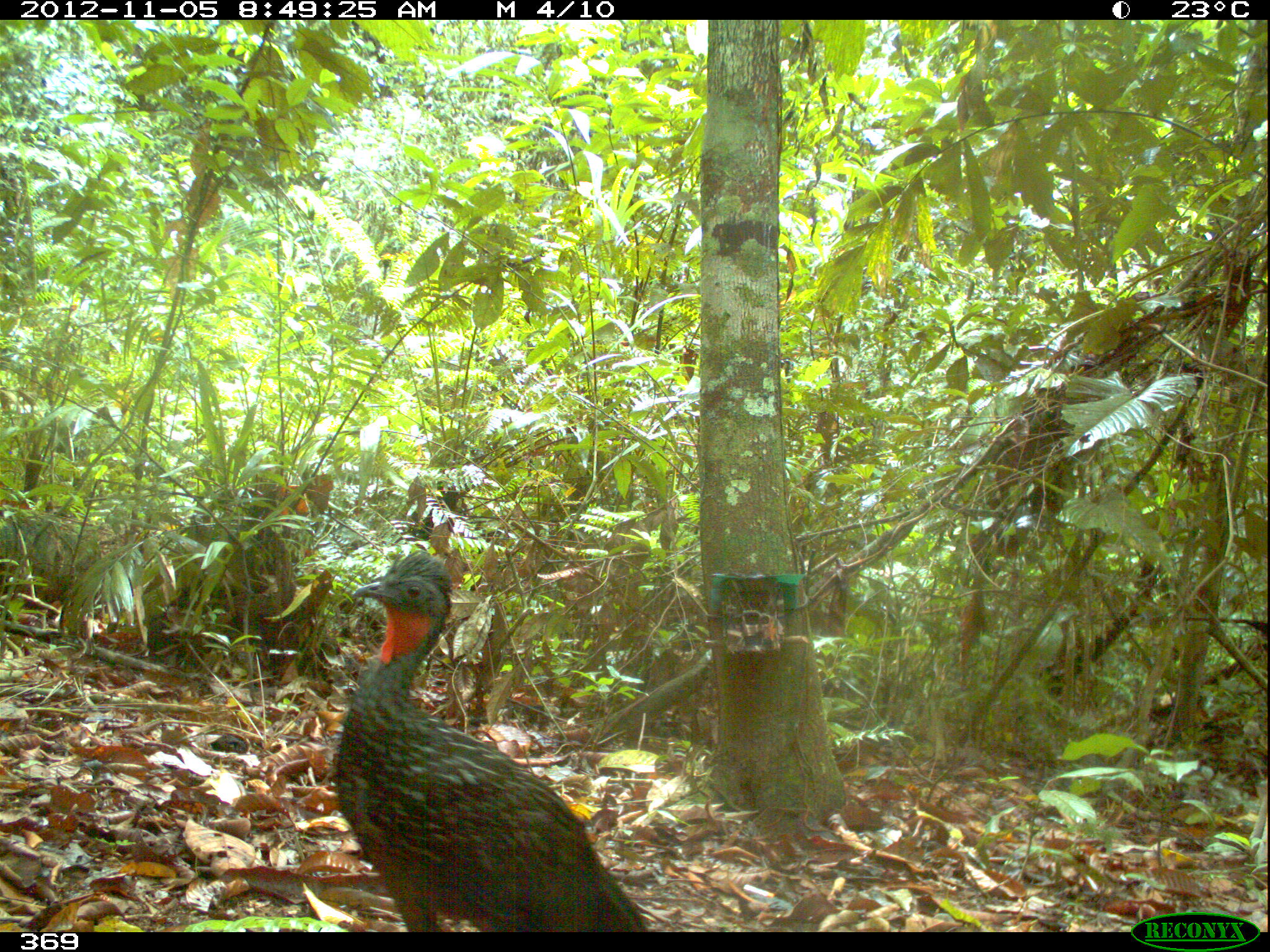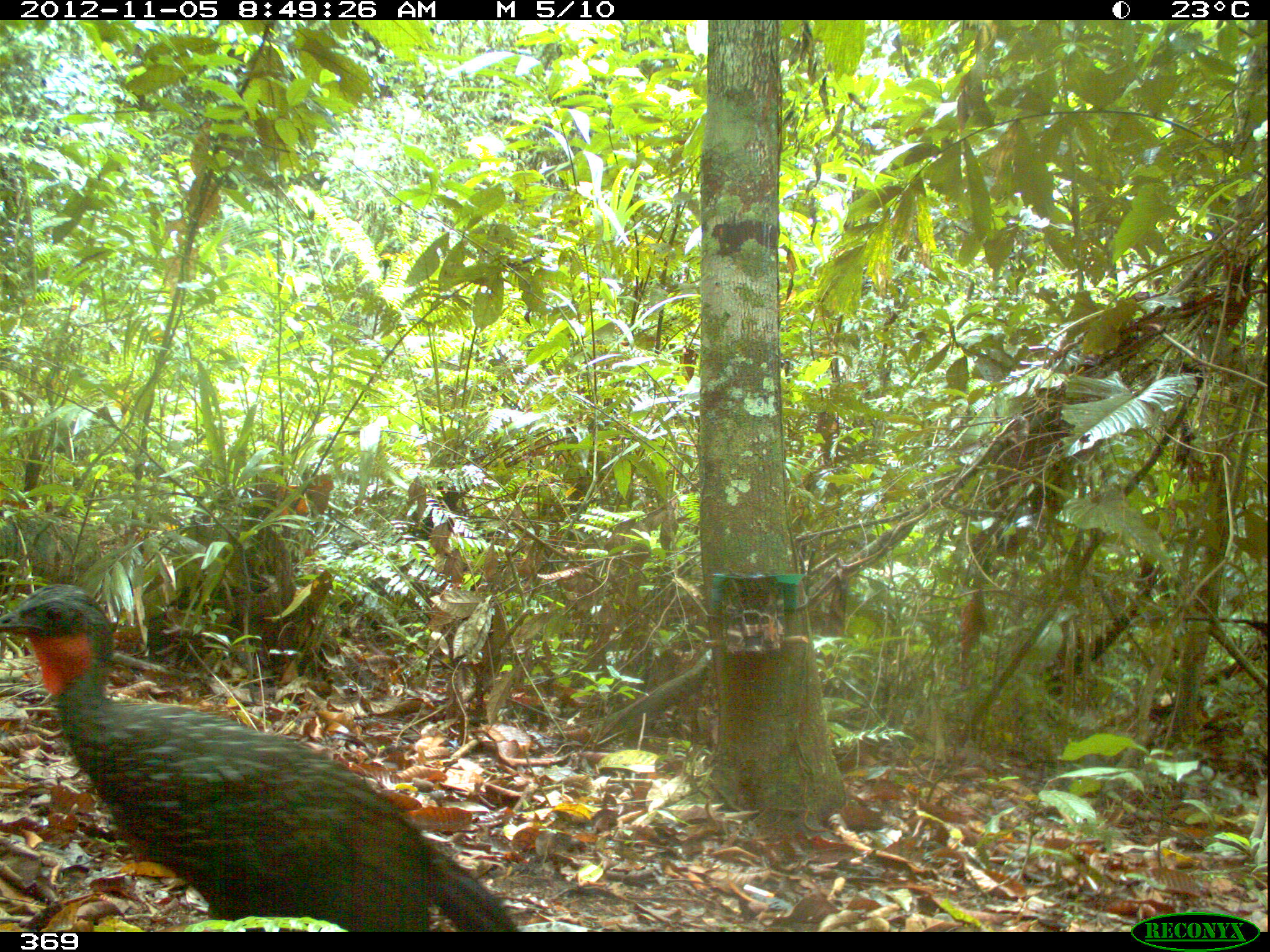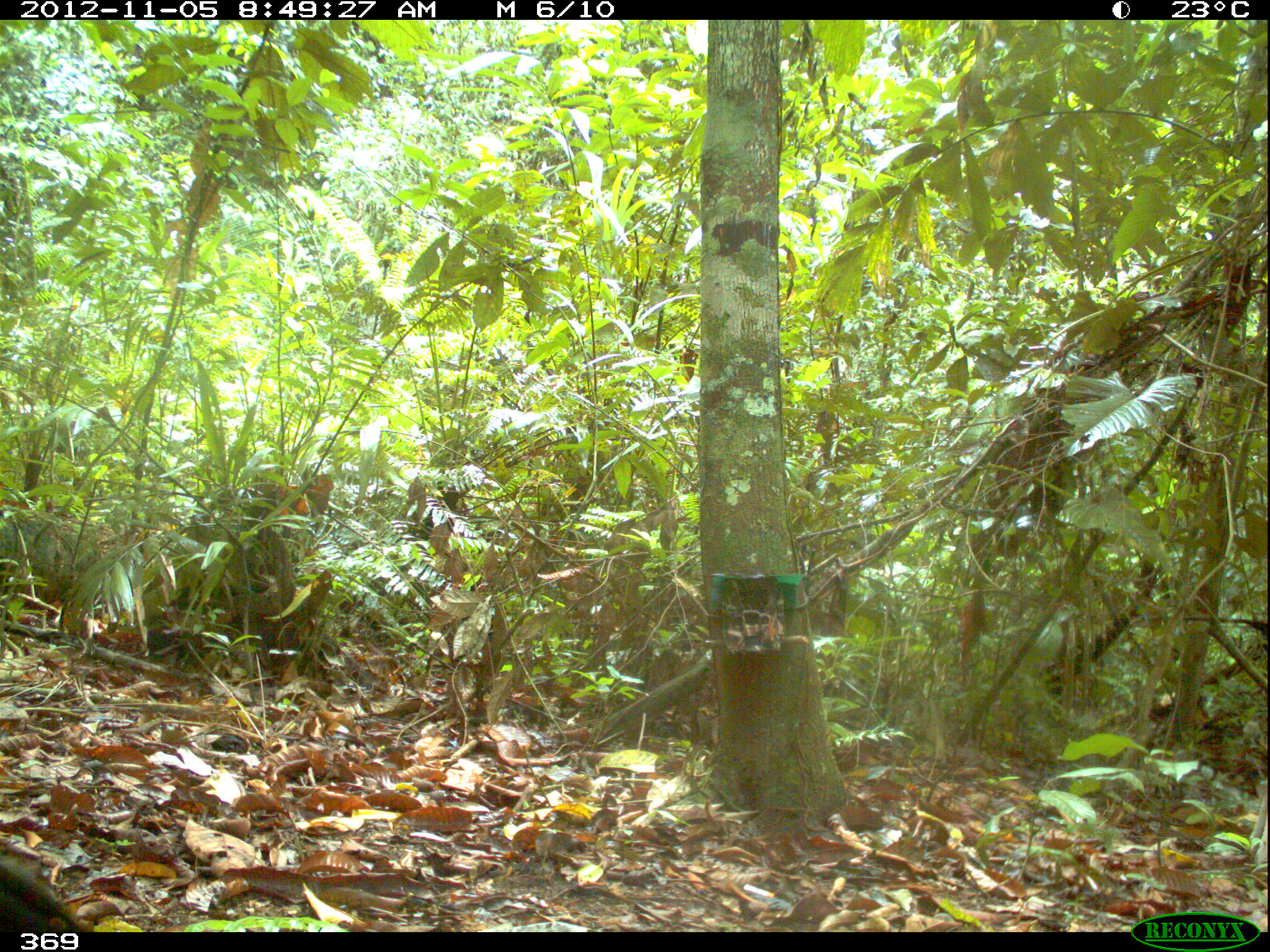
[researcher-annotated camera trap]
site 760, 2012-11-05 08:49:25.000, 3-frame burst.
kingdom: Animalia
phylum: Chordata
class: Aves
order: Galliformes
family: Cracidae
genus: Penelope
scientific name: Penelope jacquacu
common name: spix's guan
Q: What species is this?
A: Penelope jacquacu (spix's guan).